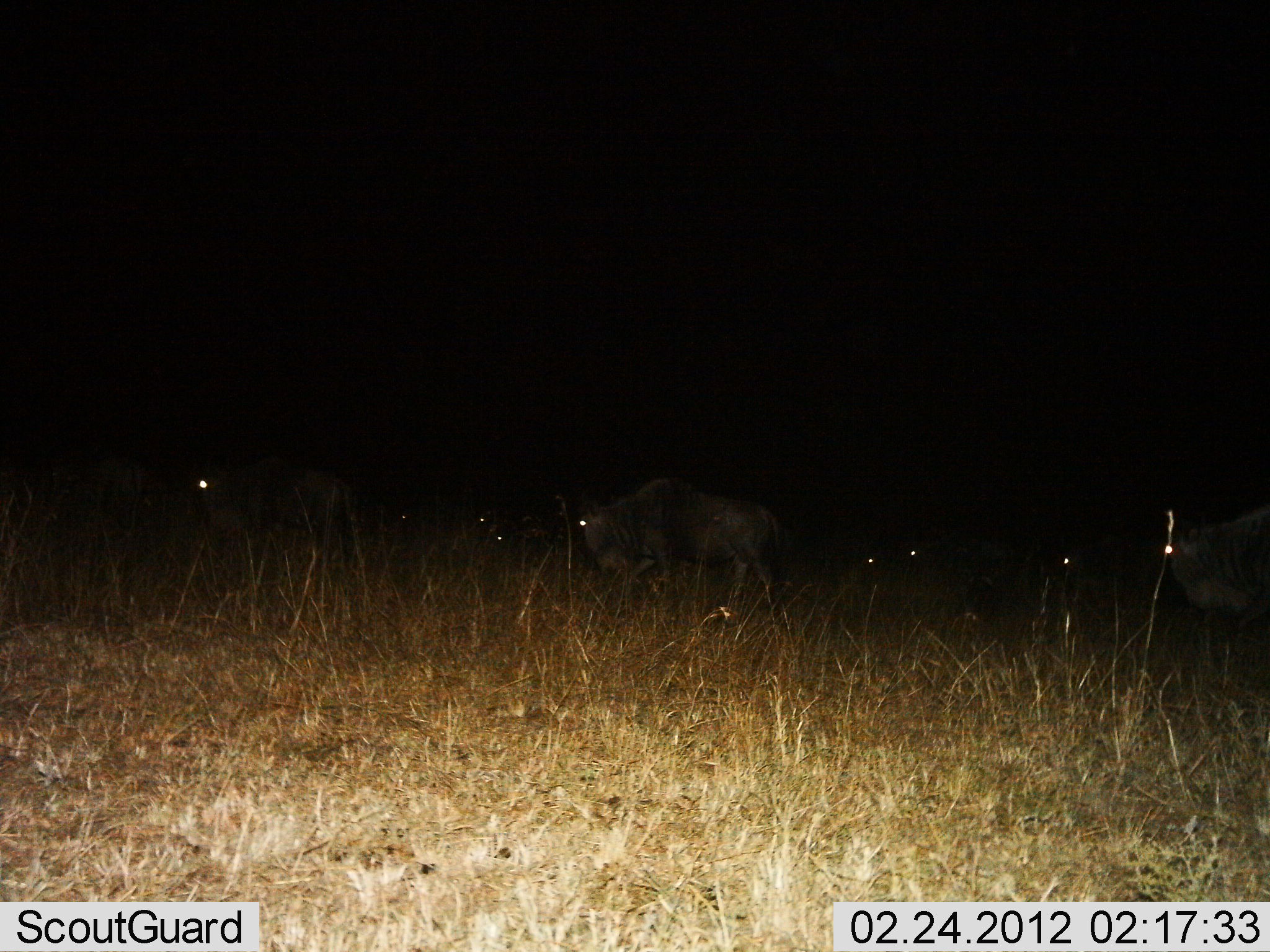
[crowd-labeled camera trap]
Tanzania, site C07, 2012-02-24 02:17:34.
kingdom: Animalia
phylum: Chordata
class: Mammalia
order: Artiodactyla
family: Bovidae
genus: Connochaetes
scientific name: Connochaetes taurinus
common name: blue wildebeest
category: wildebeest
Wildebeest (blue wildebeest) (Connochaetes taurinus), count 9. Behavior (volunteer vote fractions): standing 21%, resting 14%, moving 71%, interacting 0%. Young present (vote fraction): 0%. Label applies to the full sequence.